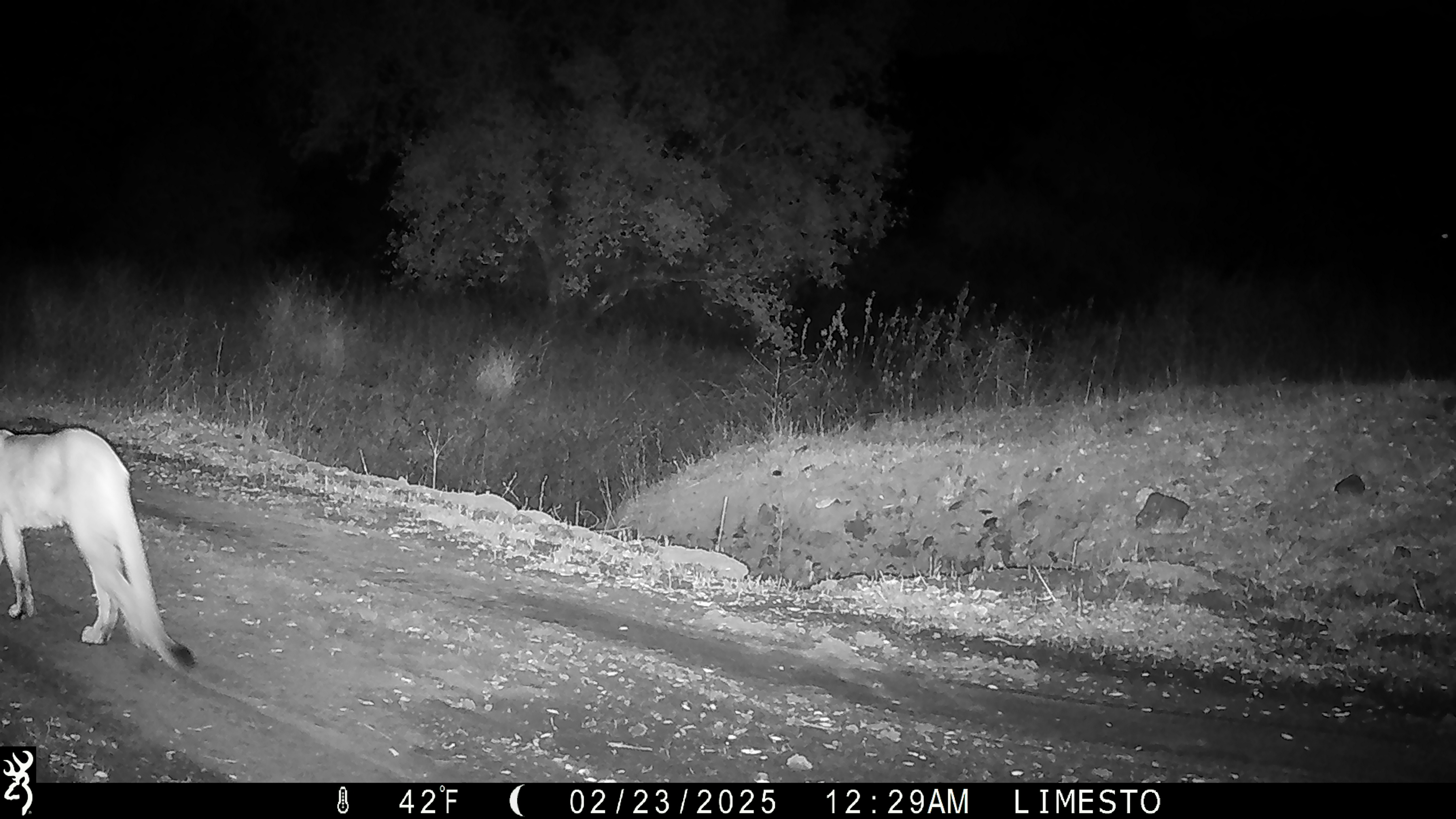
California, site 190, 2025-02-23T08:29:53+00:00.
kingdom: Animalia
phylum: Chordata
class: Mammalia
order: Carnivora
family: Felidae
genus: Puma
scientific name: Puma concolor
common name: puma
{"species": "puma (Puma concolor)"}